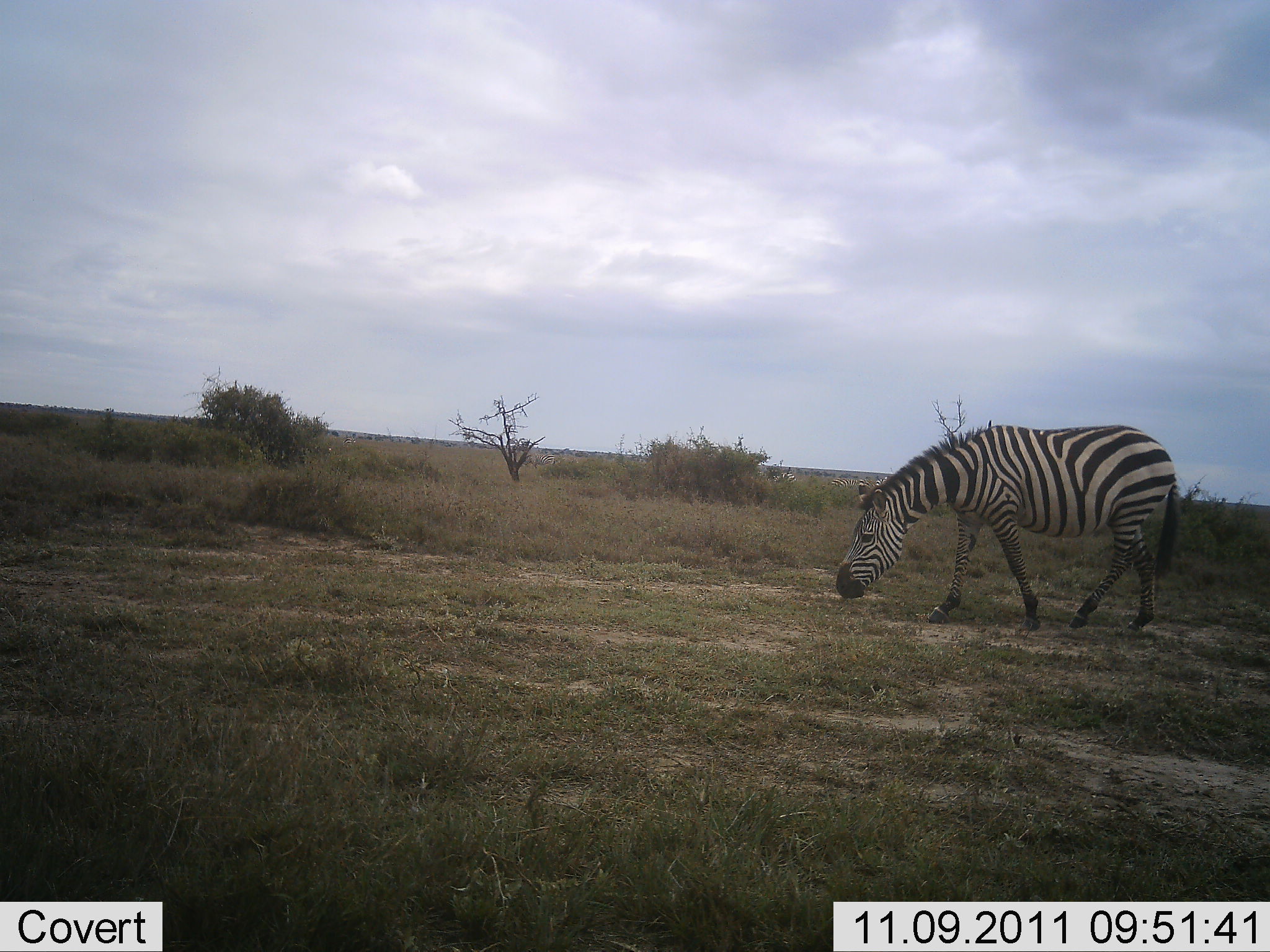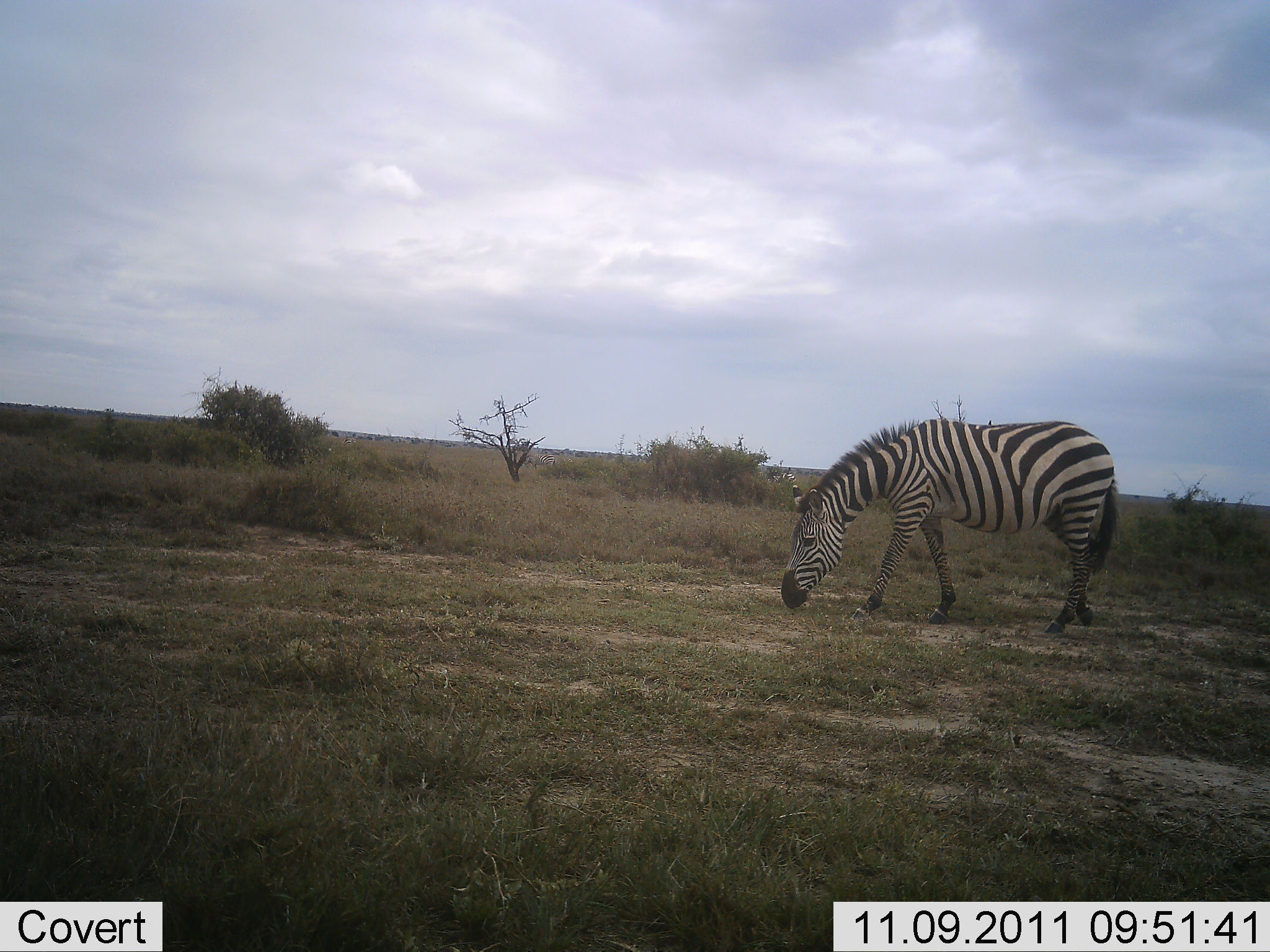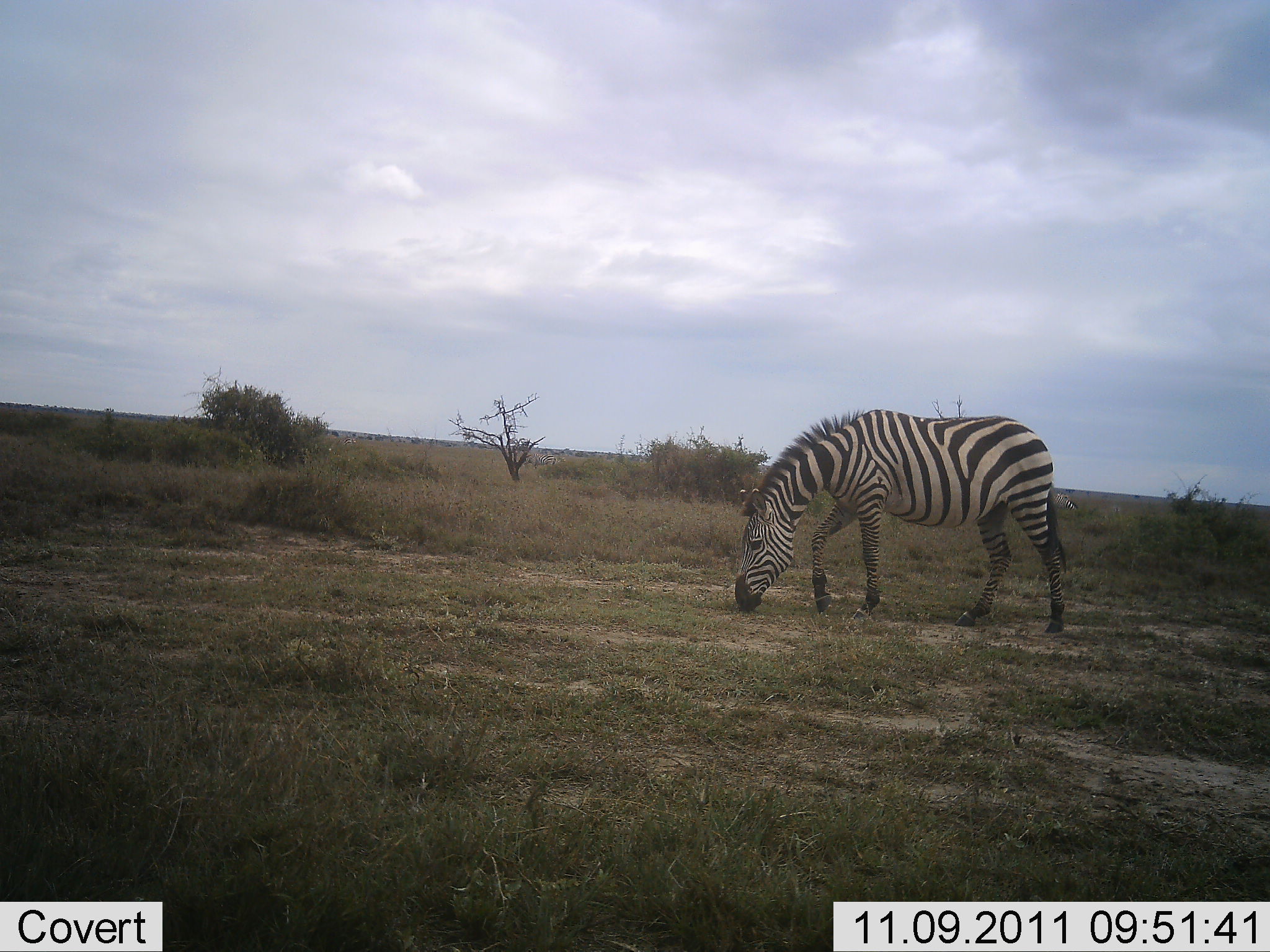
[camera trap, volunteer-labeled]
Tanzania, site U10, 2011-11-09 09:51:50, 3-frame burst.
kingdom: Animalia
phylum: Chordata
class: Mammalia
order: Perissodactyla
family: Equidae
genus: Equus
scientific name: Equus quagga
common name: plains zebra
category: zebra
Zebra (plains zebra) (Equus quagga), count 1. Behavior (volunteer vote fractions): standing 0%, resting 0%, moving 50%, interacting 0%. Young present (vote fraction): 0%. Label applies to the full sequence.